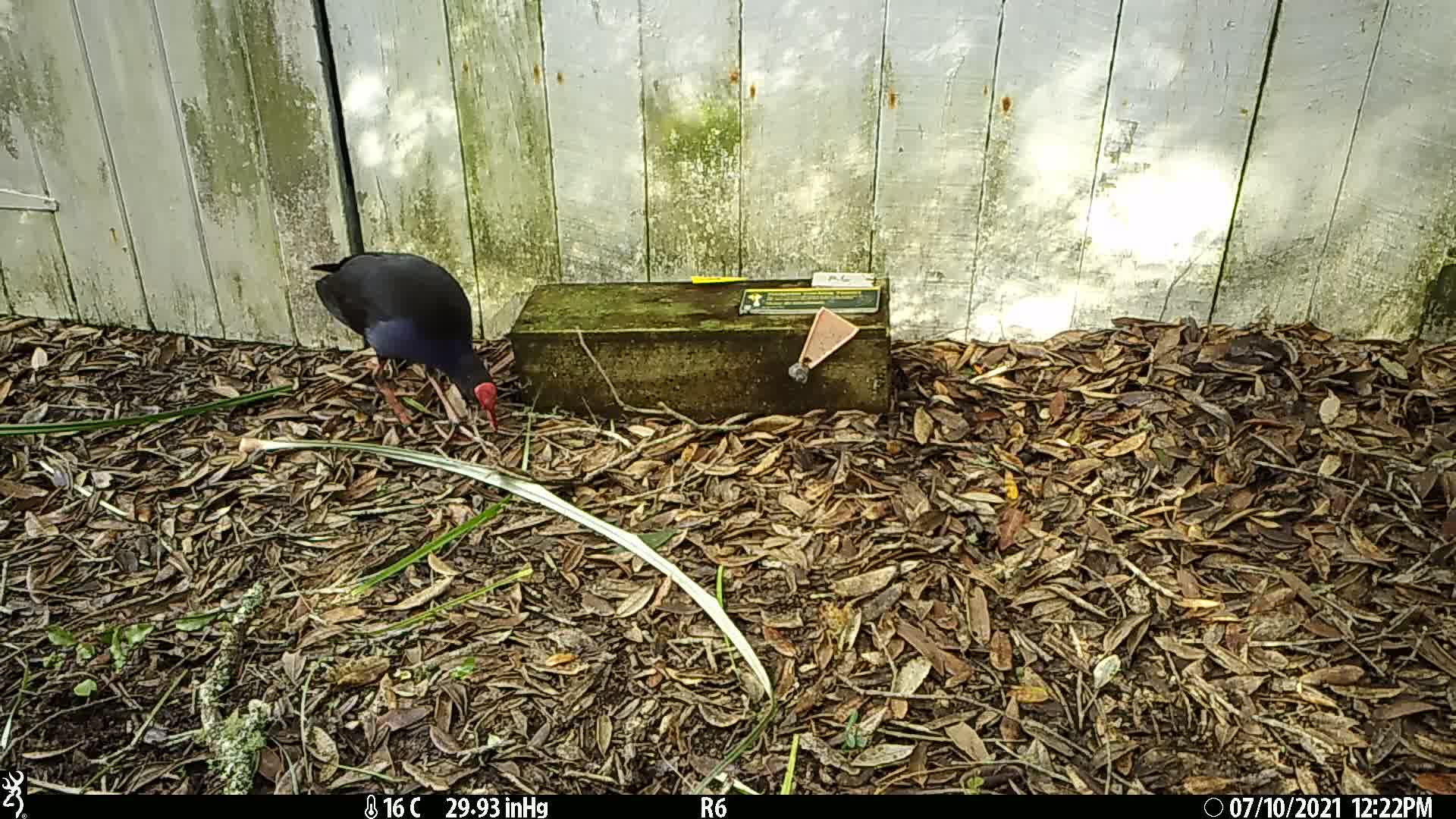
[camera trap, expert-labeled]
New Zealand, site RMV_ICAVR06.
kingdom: Animalia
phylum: Chordata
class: Aves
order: Gruiformes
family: Rallidae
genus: Porphyrio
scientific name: Porphyrio melanotus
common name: australasian swamphen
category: pukeko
Pukeko (australasian swamphen) (Porphyrio melanotus).